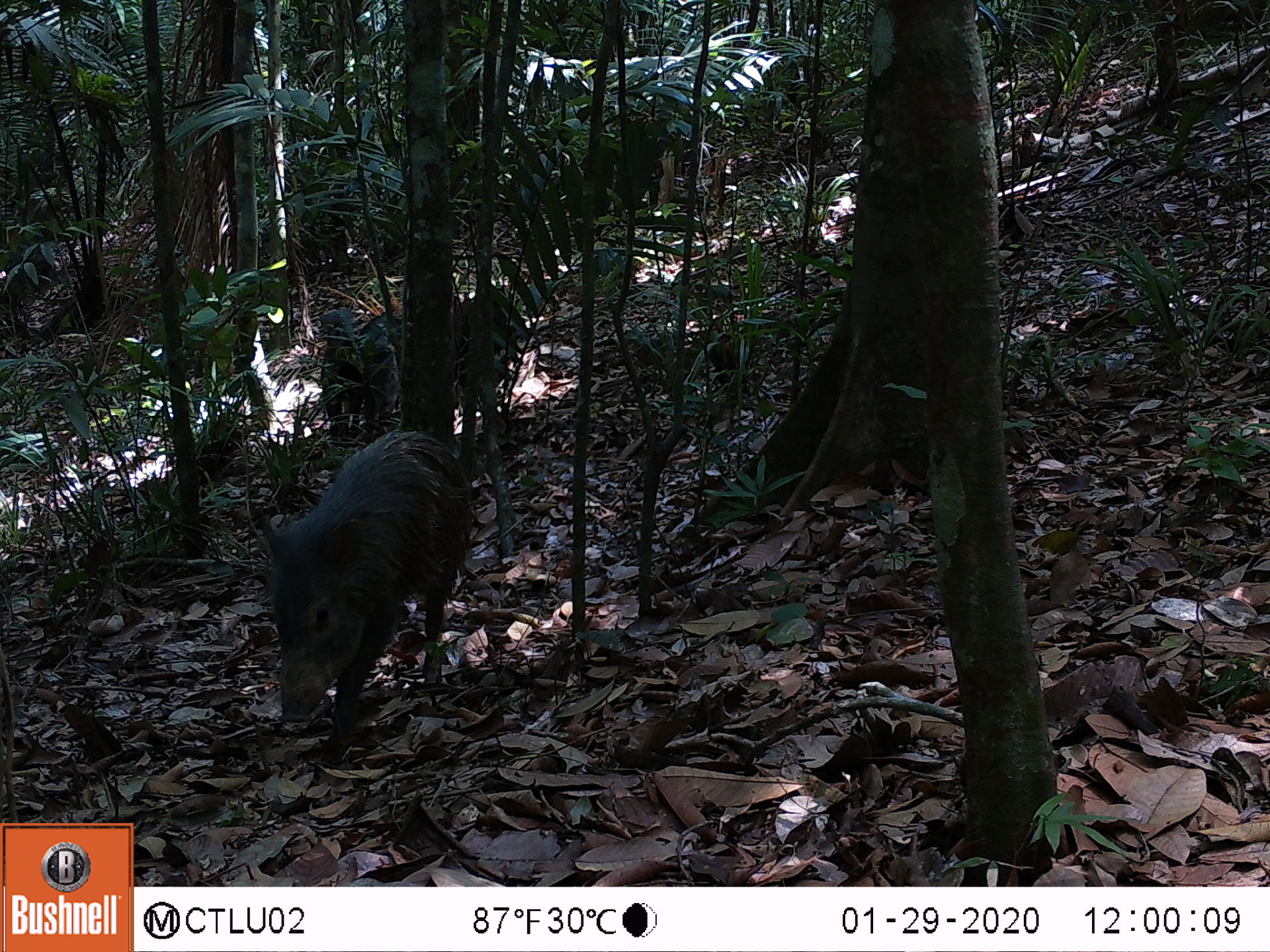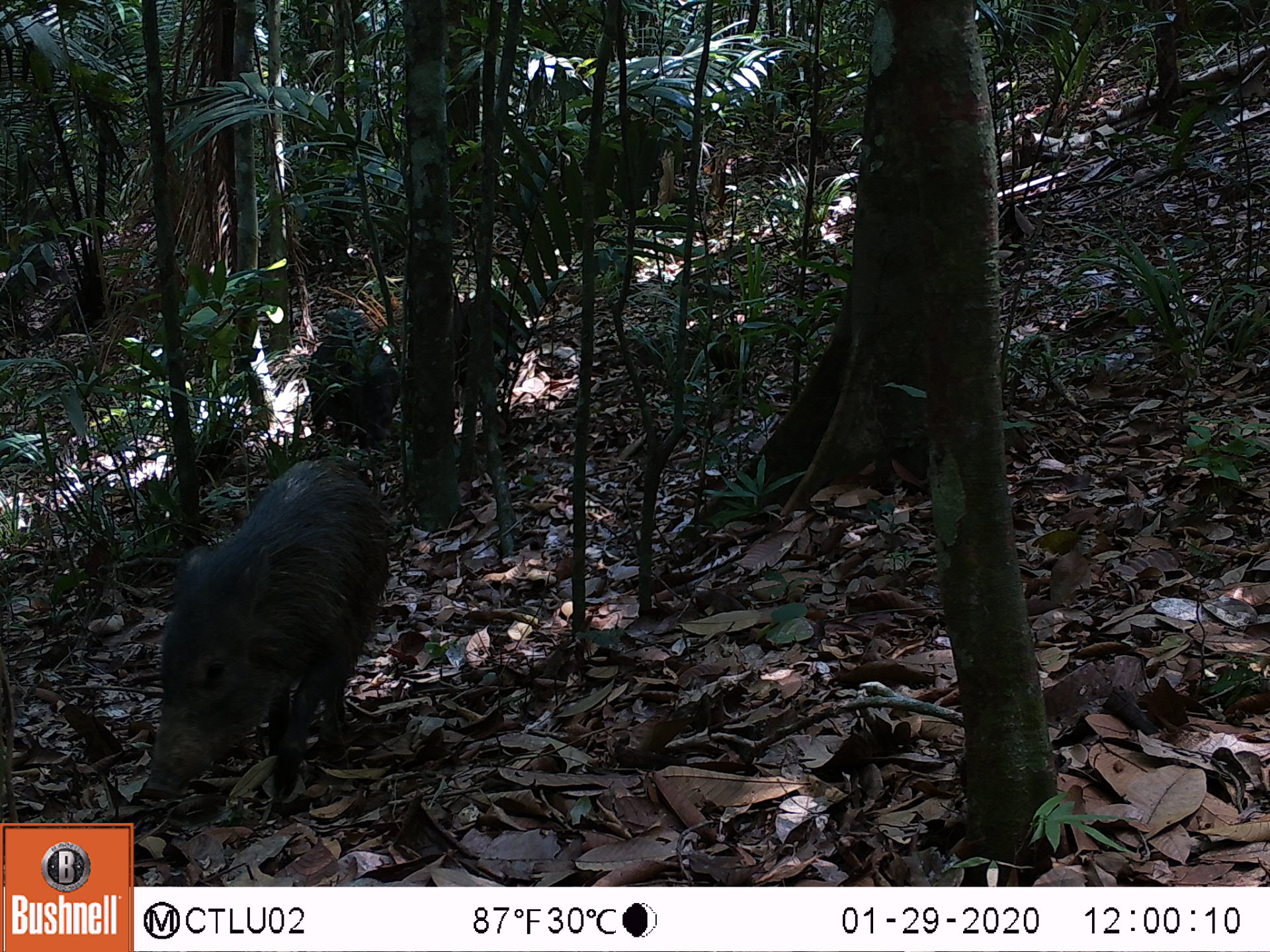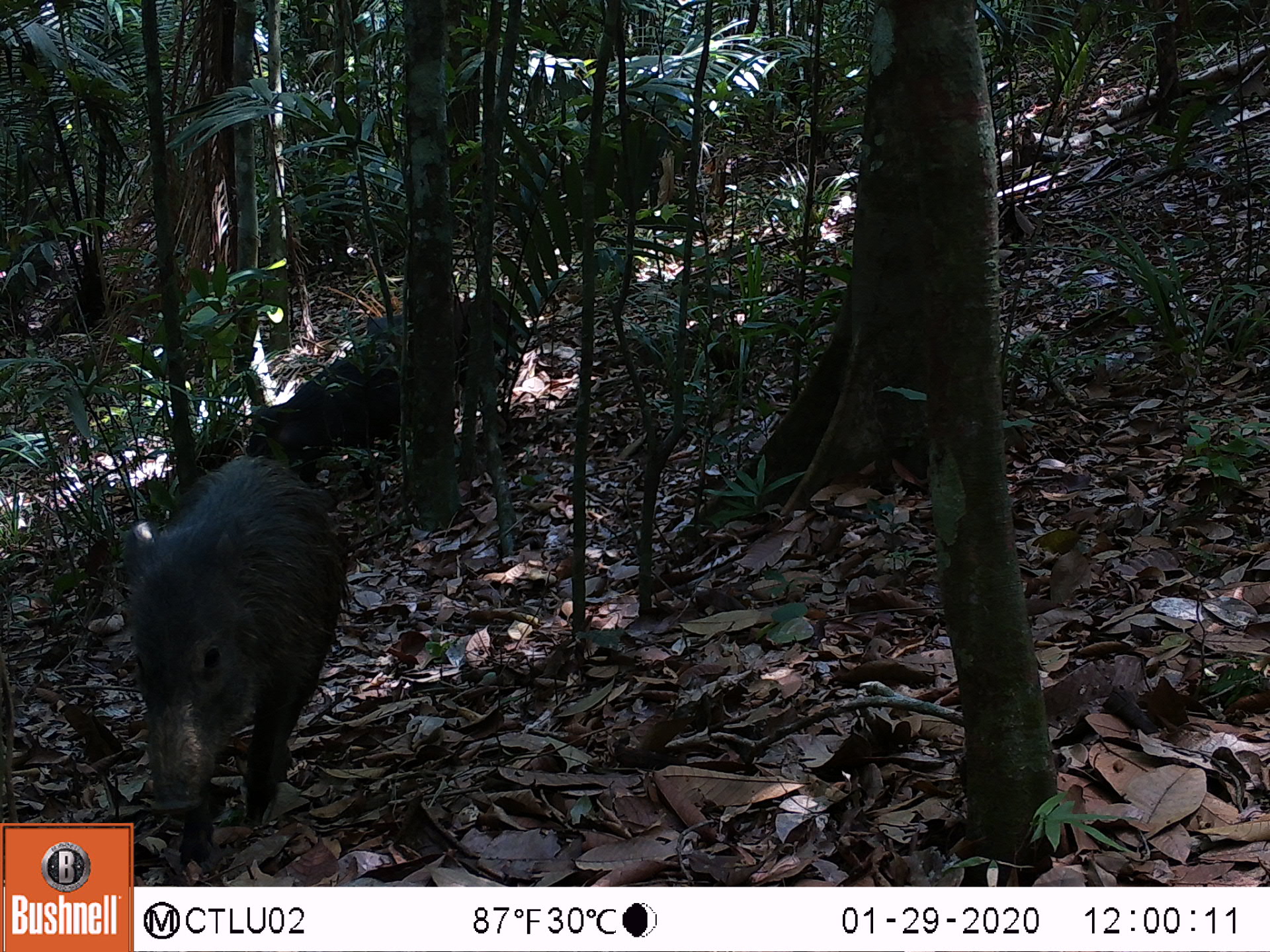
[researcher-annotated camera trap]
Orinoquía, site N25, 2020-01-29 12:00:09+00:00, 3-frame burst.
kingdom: Animalia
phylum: Chordata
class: Mammalia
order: Artiodactyla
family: Tayassuidae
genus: Pecari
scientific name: Pecari tajacu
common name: collared peccary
Collared peccary (Pecari tajacu).